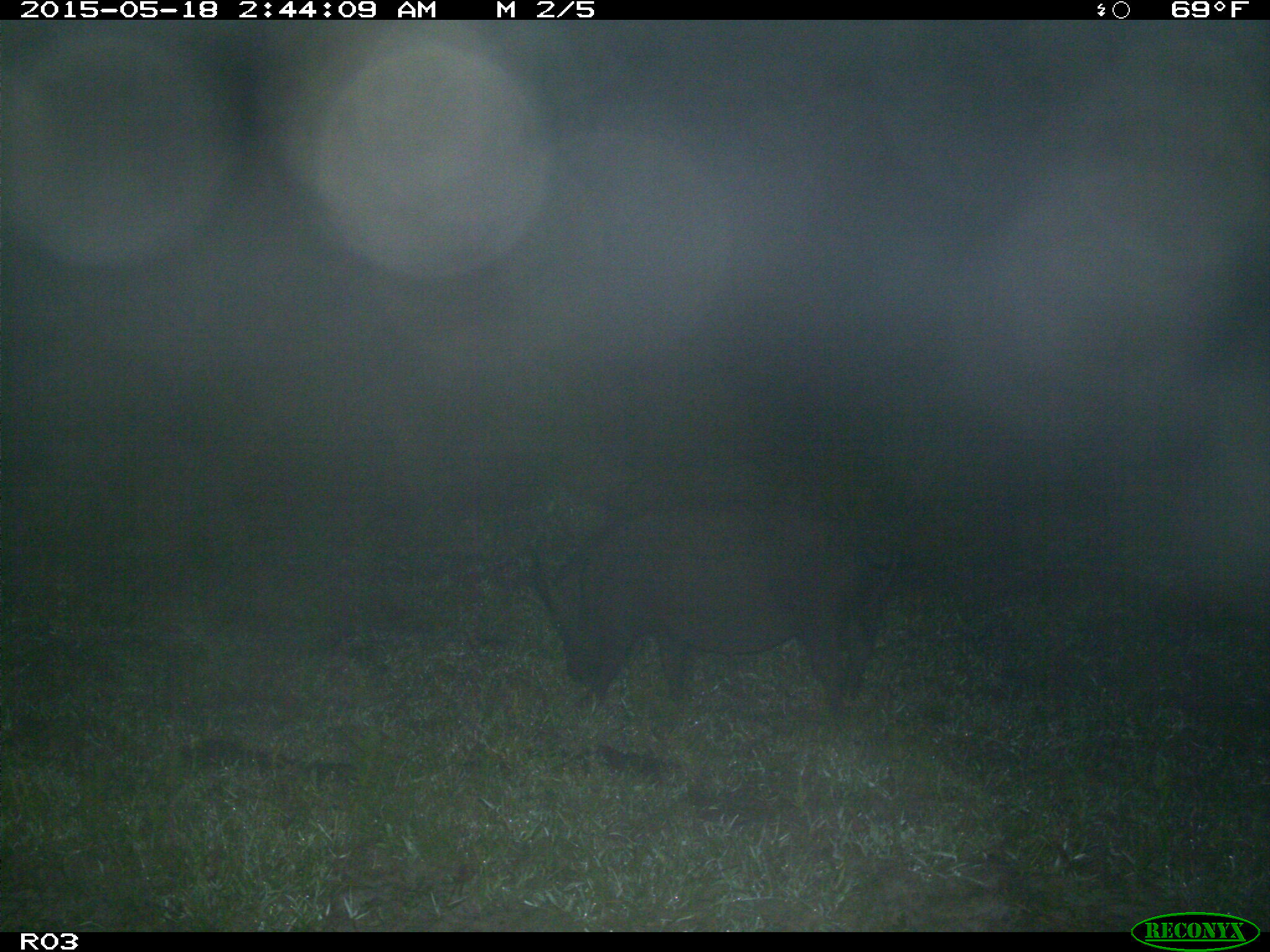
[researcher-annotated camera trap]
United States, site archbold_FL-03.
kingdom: Animalia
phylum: Chordata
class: Mammalia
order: Artiodactyla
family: Suidae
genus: Sus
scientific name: Sus scrofa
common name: wild boar